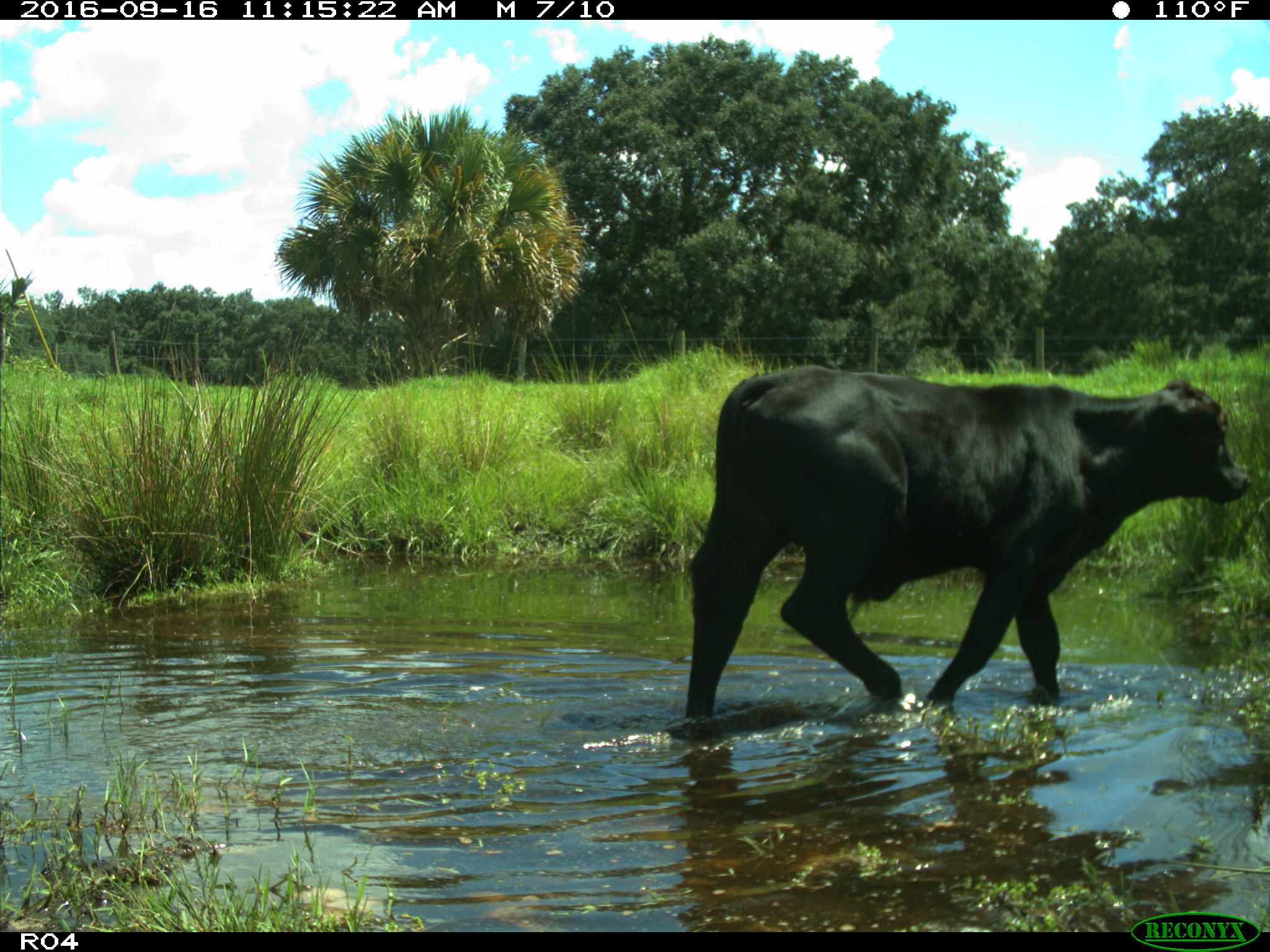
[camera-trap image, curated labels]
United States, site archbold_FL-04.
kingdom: Animalia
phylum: Chordata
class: Mammalia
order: Artiodactyla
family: Bovidae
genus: Bos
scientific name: Bos taurus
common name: domestic cow